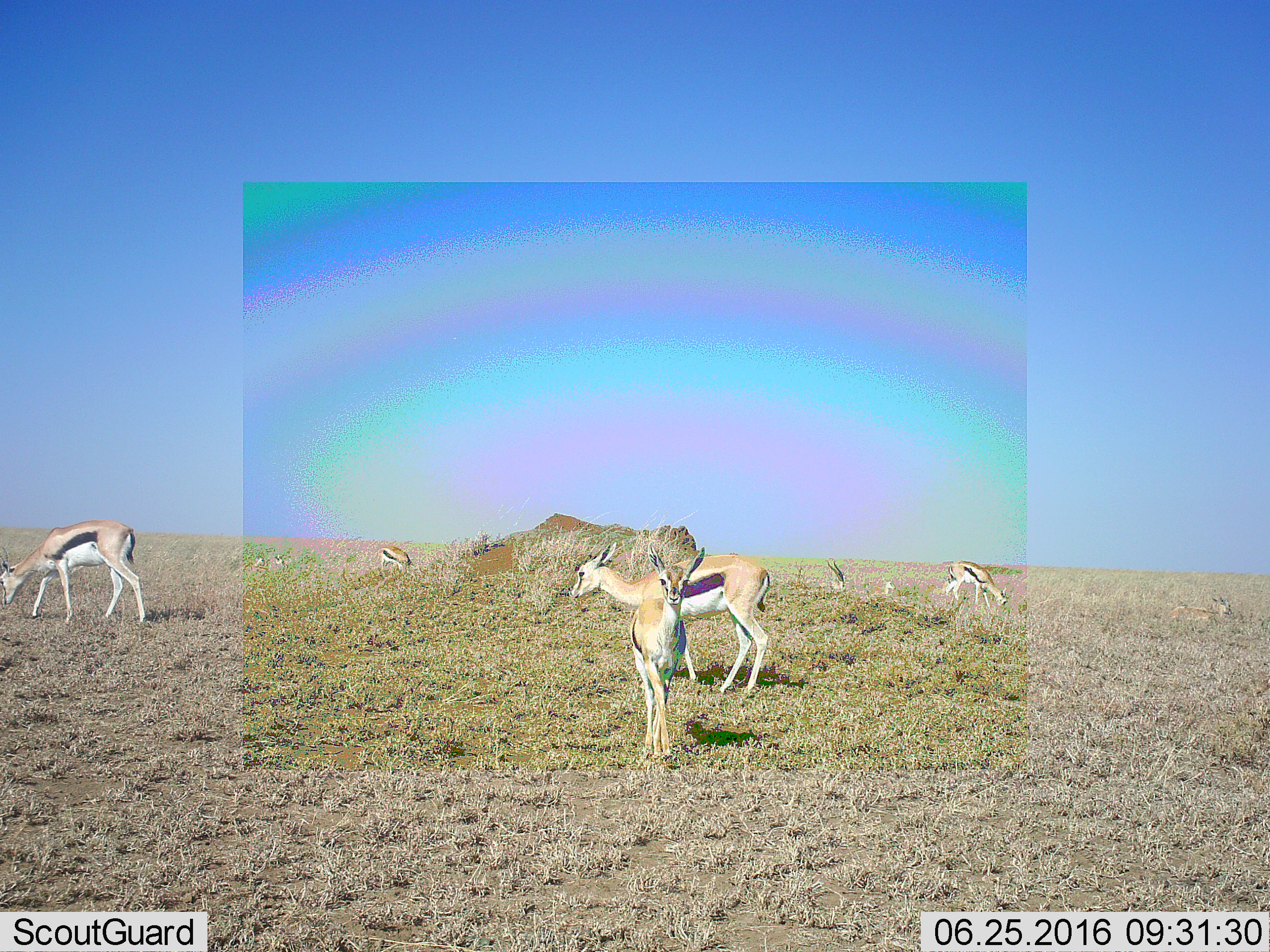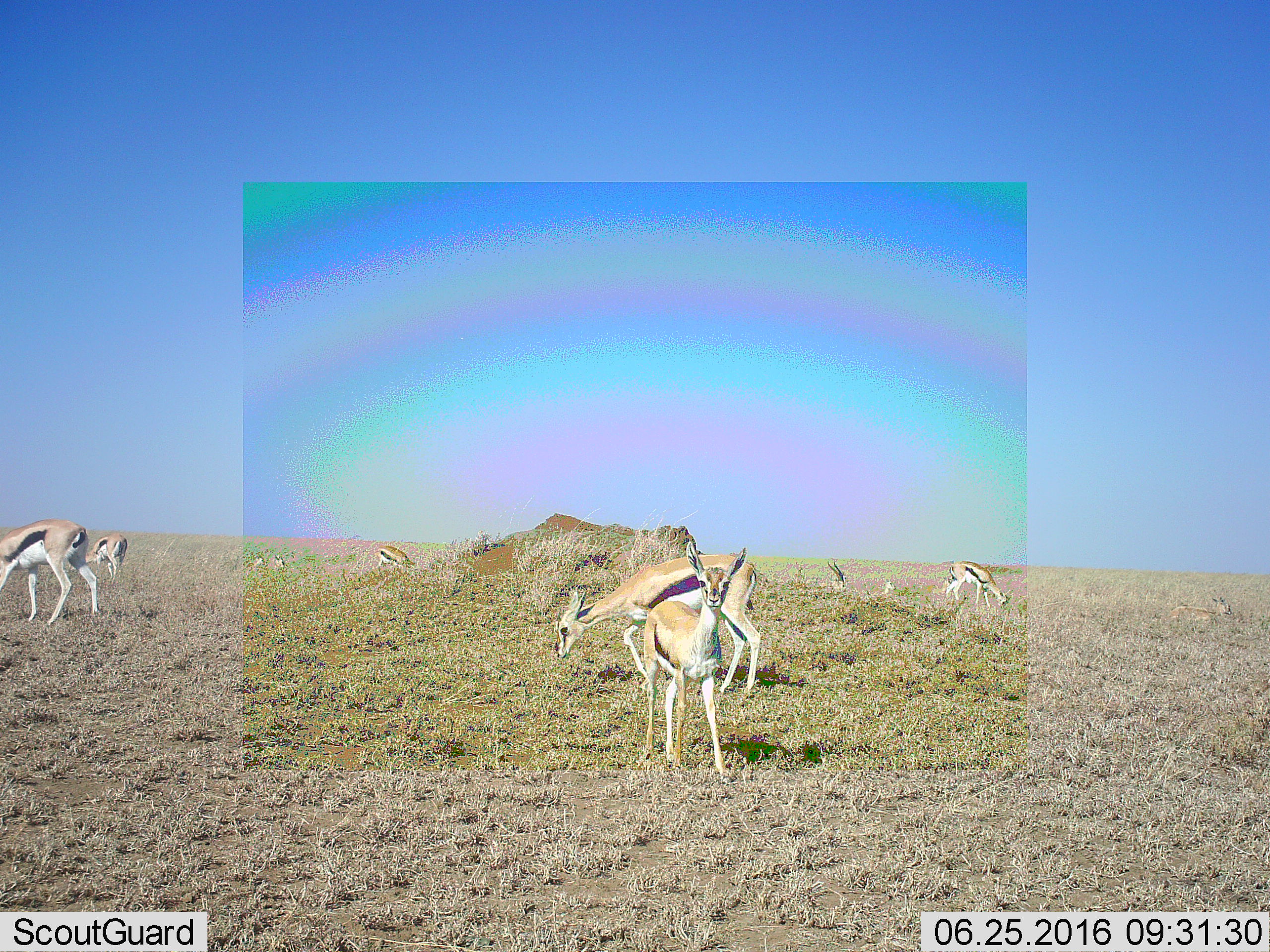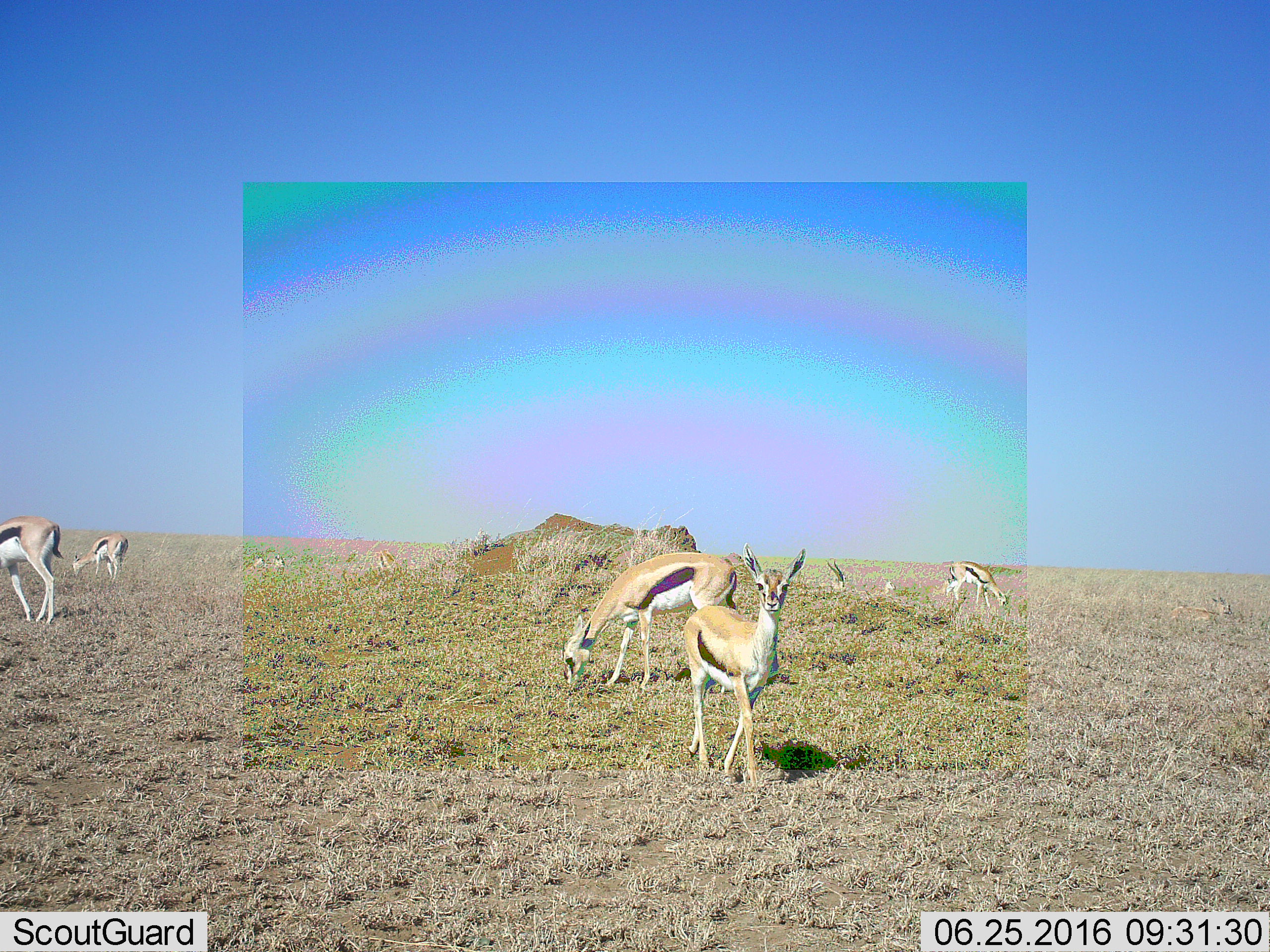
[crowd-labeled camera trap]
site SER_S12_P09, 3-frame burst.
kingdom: Animalia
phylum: Chordata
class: Mammalia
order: Artiodactyla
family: Bovidae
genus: Eudorcas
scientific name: Eudorcas thomsonii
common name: thomson's gazelle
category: gazellethomsons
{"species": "gazellethomsons (thomson's gazelle) (Eudorcas thomsonii)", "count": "9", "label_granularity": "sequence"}